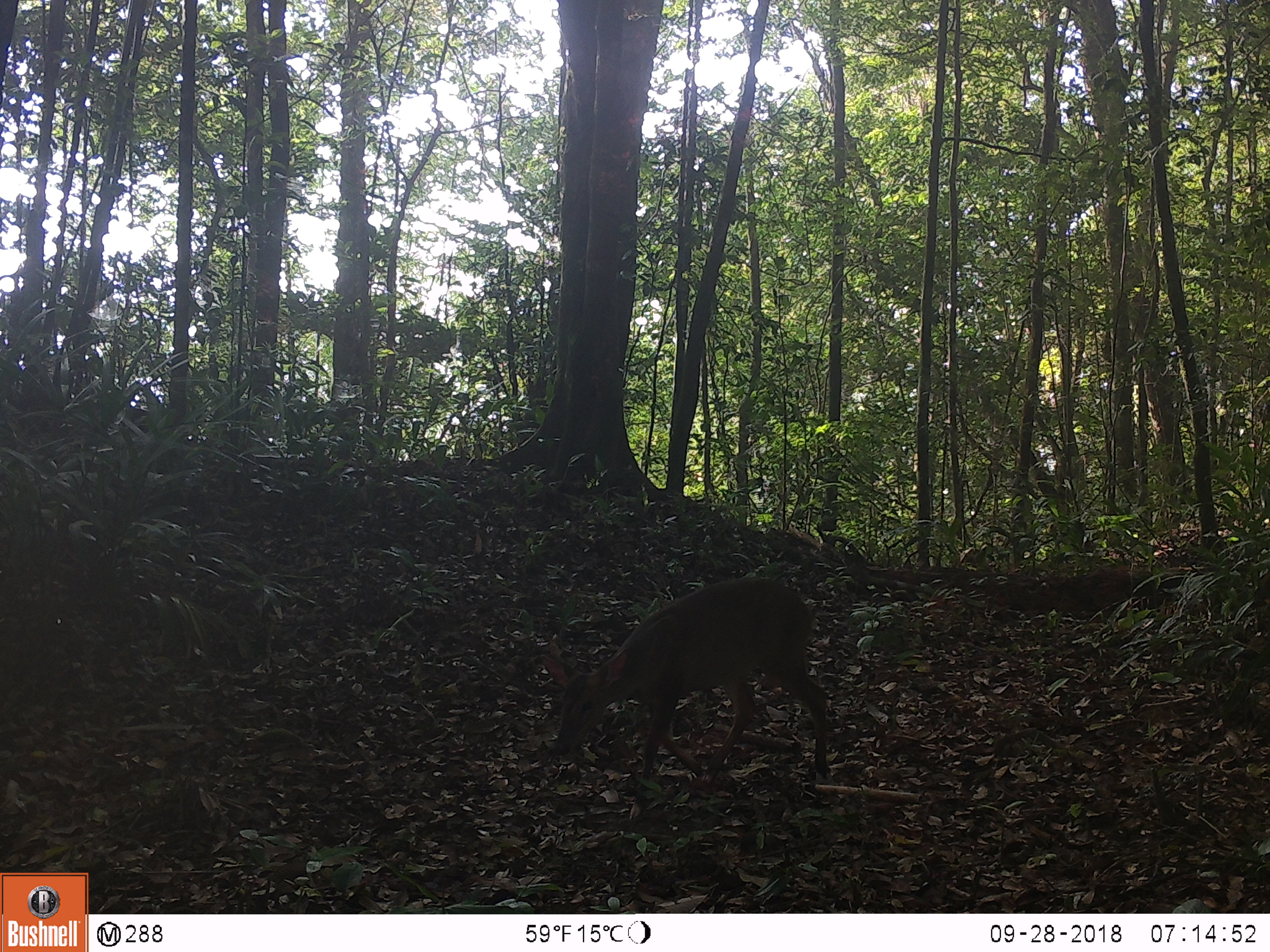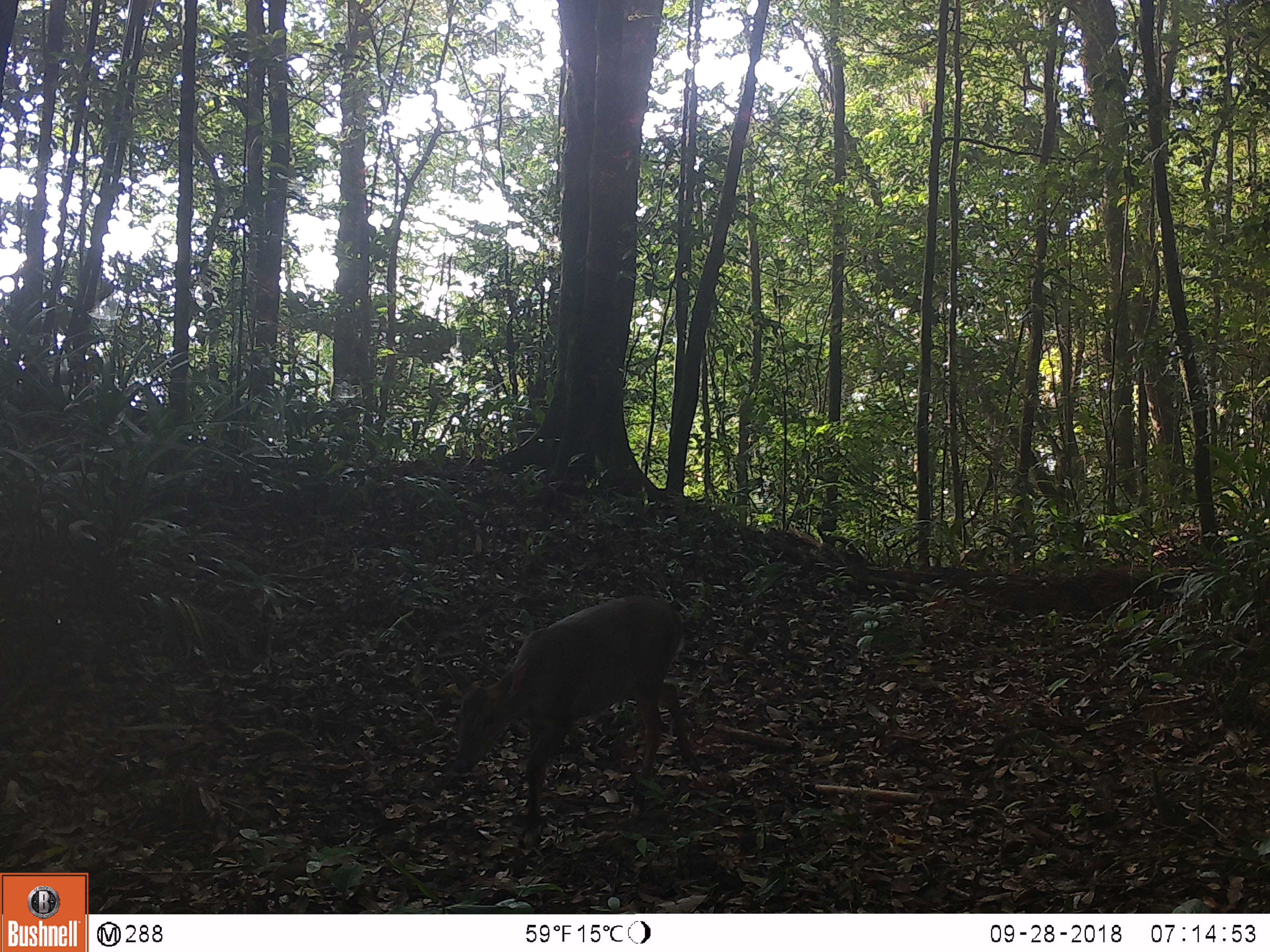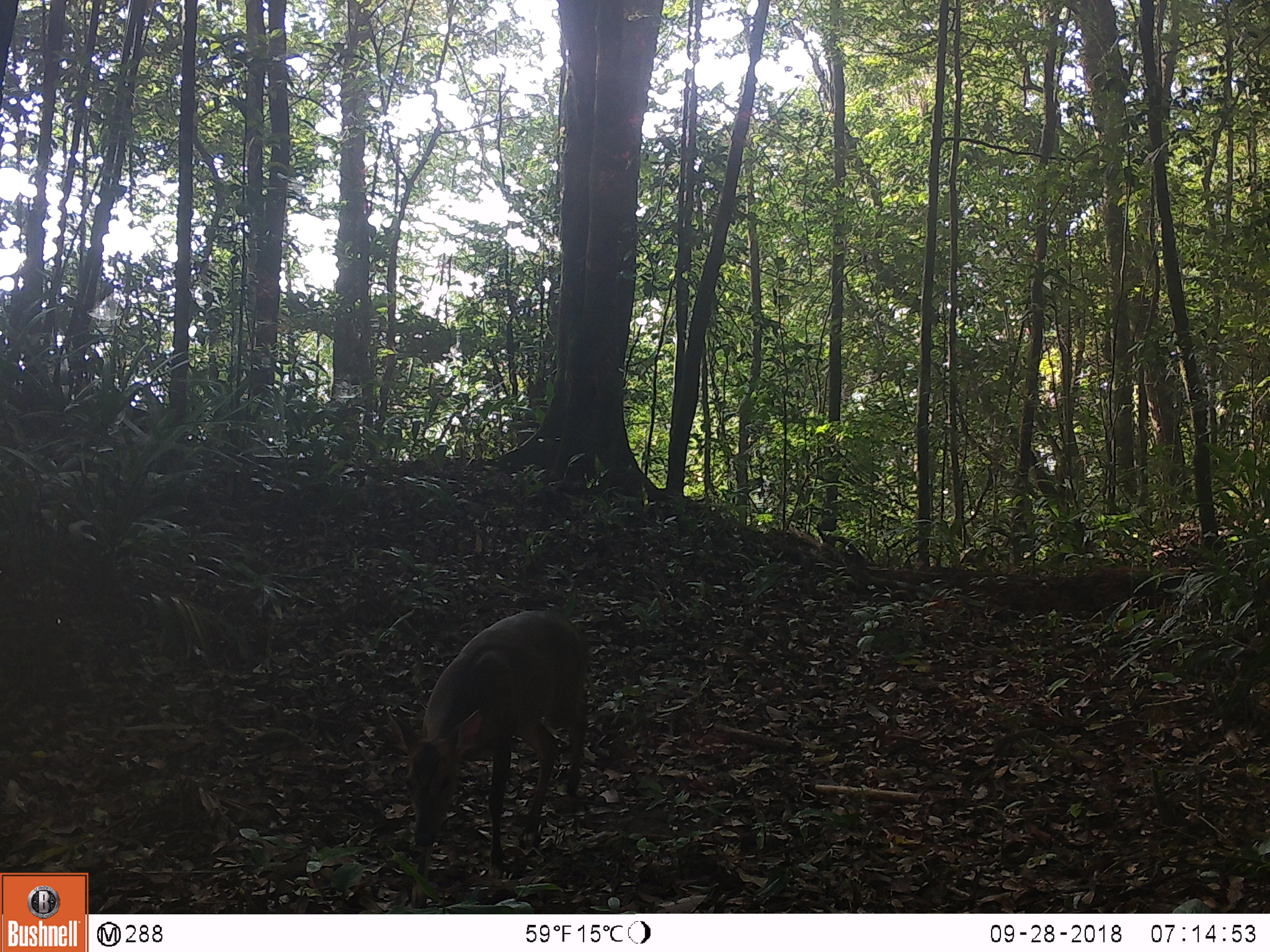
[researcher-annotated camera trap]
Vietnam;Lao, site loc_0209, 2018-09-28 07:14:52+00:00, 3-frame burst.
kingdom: Animalia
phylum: Chordata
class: Mammalia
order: Artiodactyla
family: Cervidae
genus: Muntiacus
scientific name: Muntiacus vuquangensis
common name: large-antlered muntjac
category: large antlered muntjac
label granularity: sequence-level